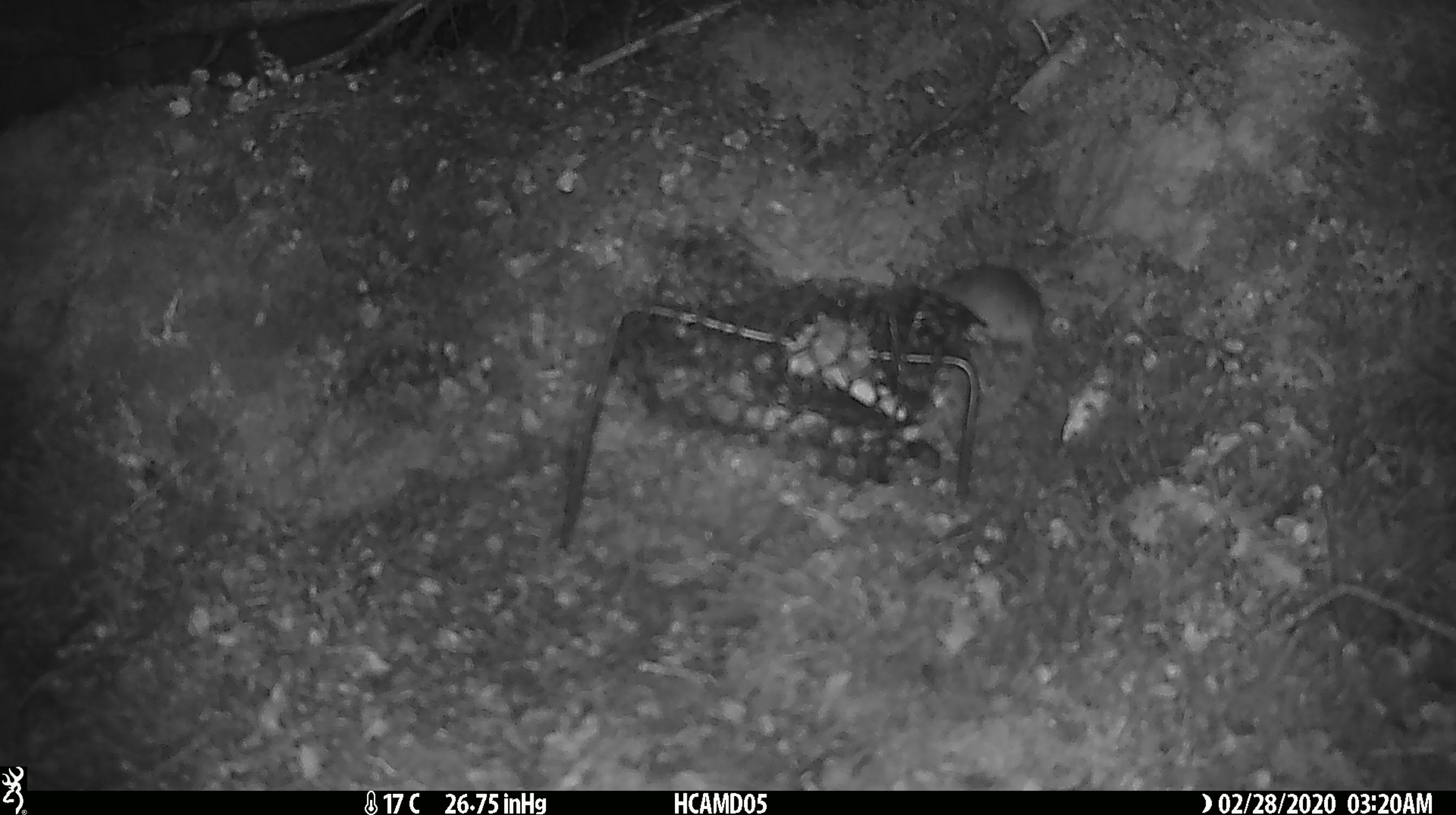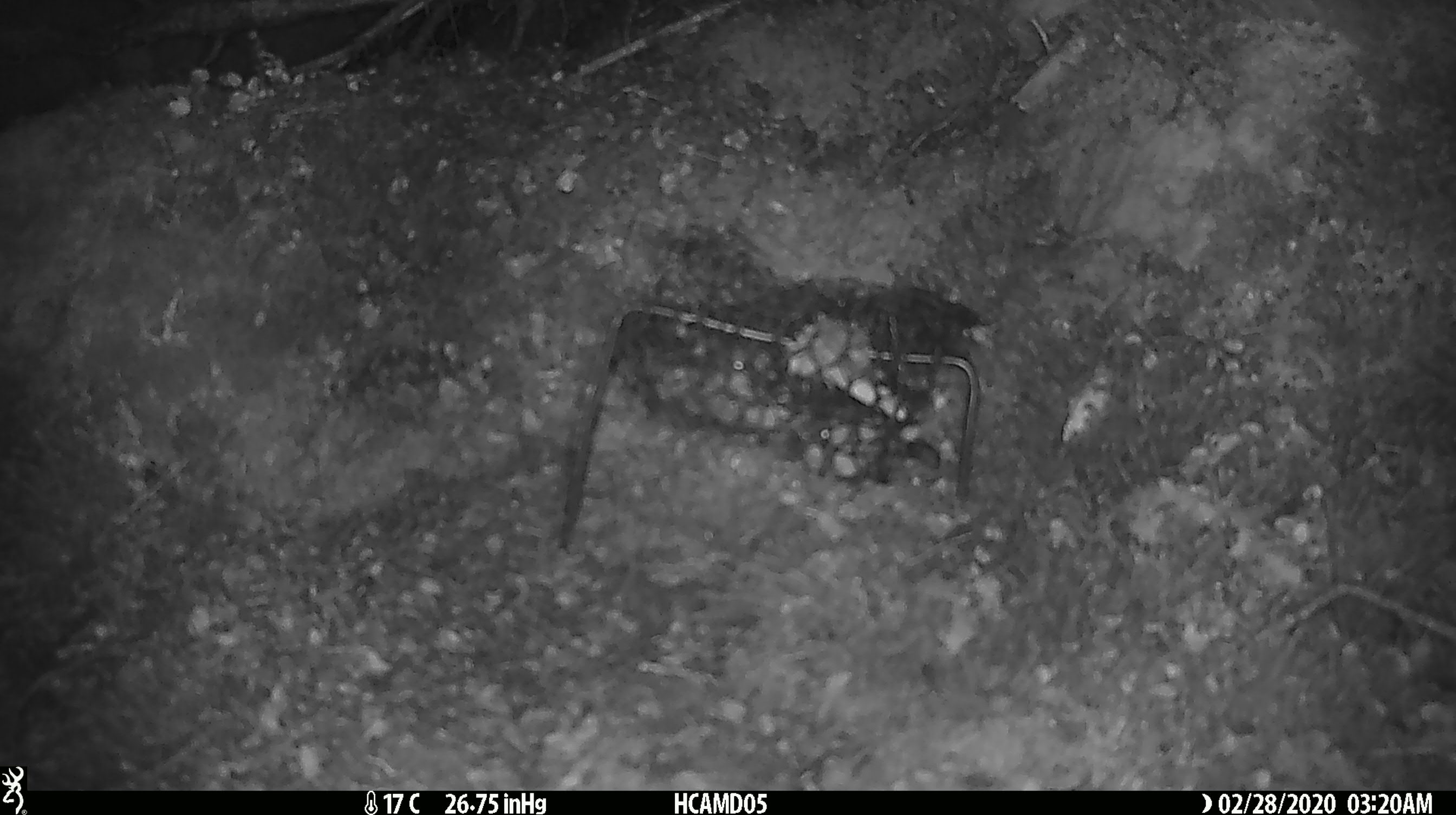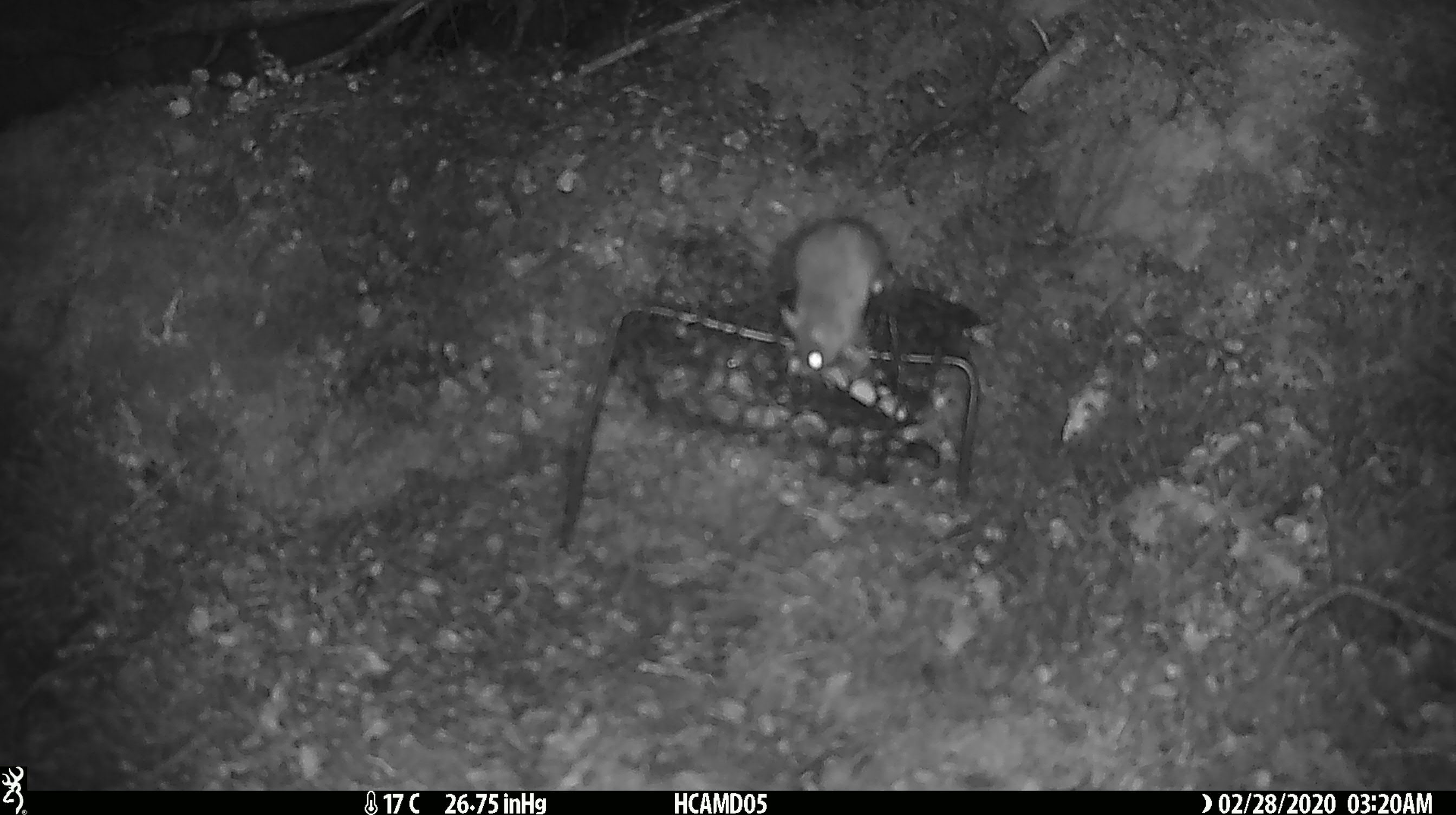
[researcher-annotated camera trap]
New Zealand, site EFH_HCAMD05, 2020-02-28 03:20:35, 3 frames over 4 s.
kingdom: Animalia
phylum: Chordata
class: Mammalia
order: Rodentia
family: Muridae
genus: Mus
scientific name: Mus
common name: mouse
Mouse (Mus).